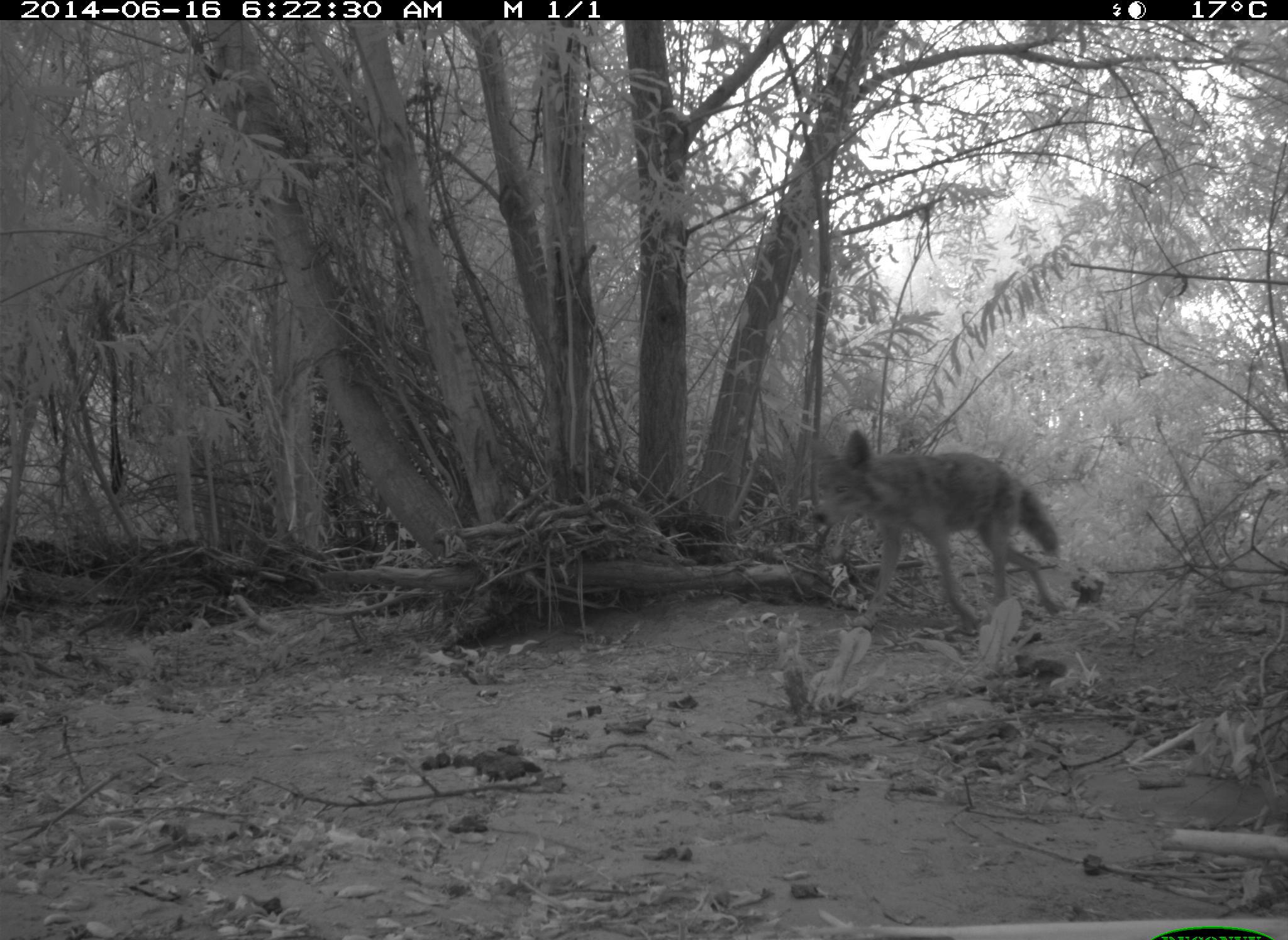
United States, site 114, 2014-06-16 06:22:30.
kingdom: Animalia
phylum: Chordata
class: Mammalia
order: Carnivora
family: Canidae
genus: Canis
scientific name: Canis latrans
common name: coyote